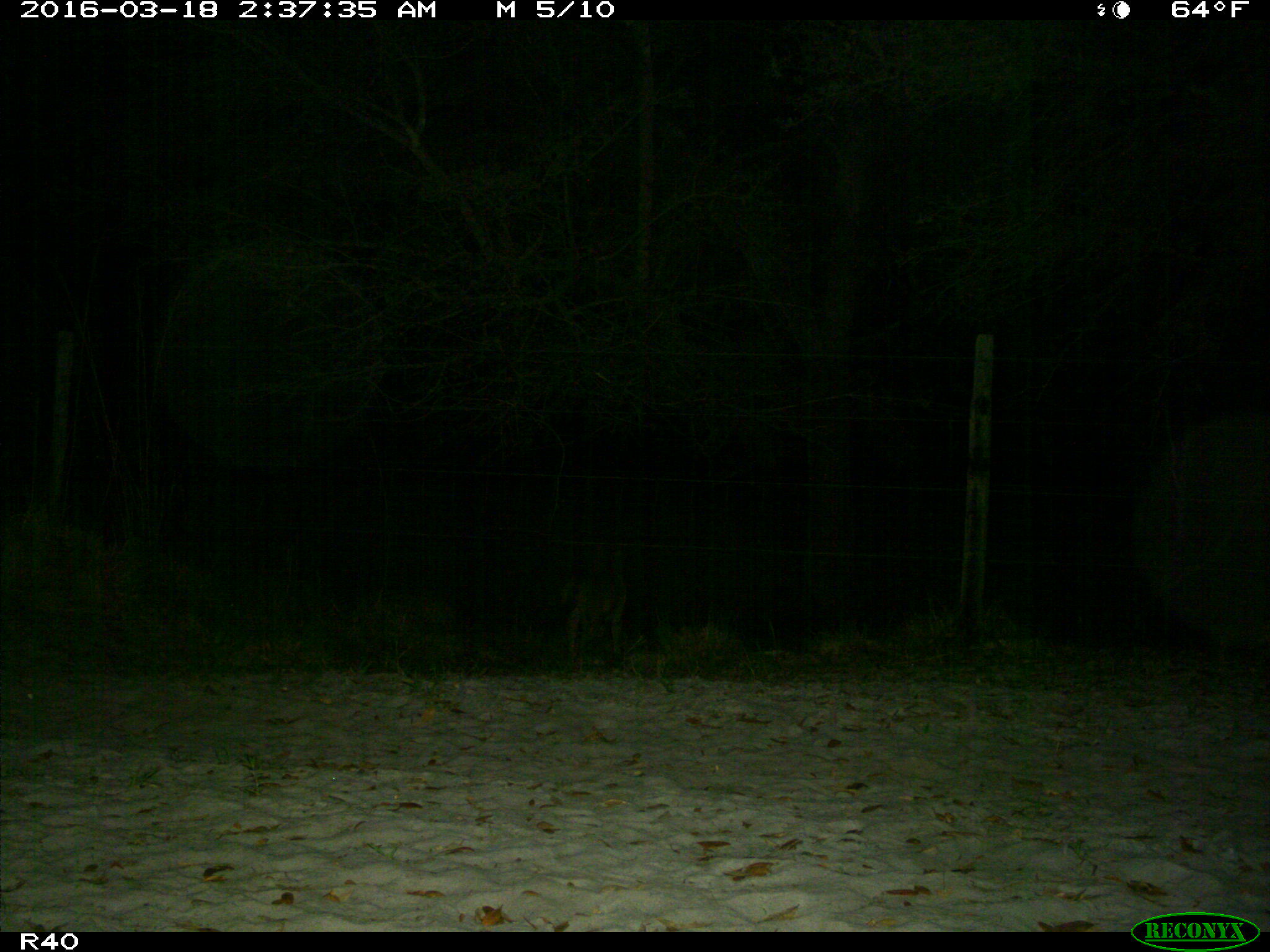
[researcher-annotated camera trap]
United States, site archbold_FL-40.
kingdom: Animalia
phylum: Chordata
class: Mammalia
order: Carnivora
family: Canidae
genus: Canis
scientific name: Canis latrans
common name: coyote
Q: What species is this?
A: Canis latrans (coyote).